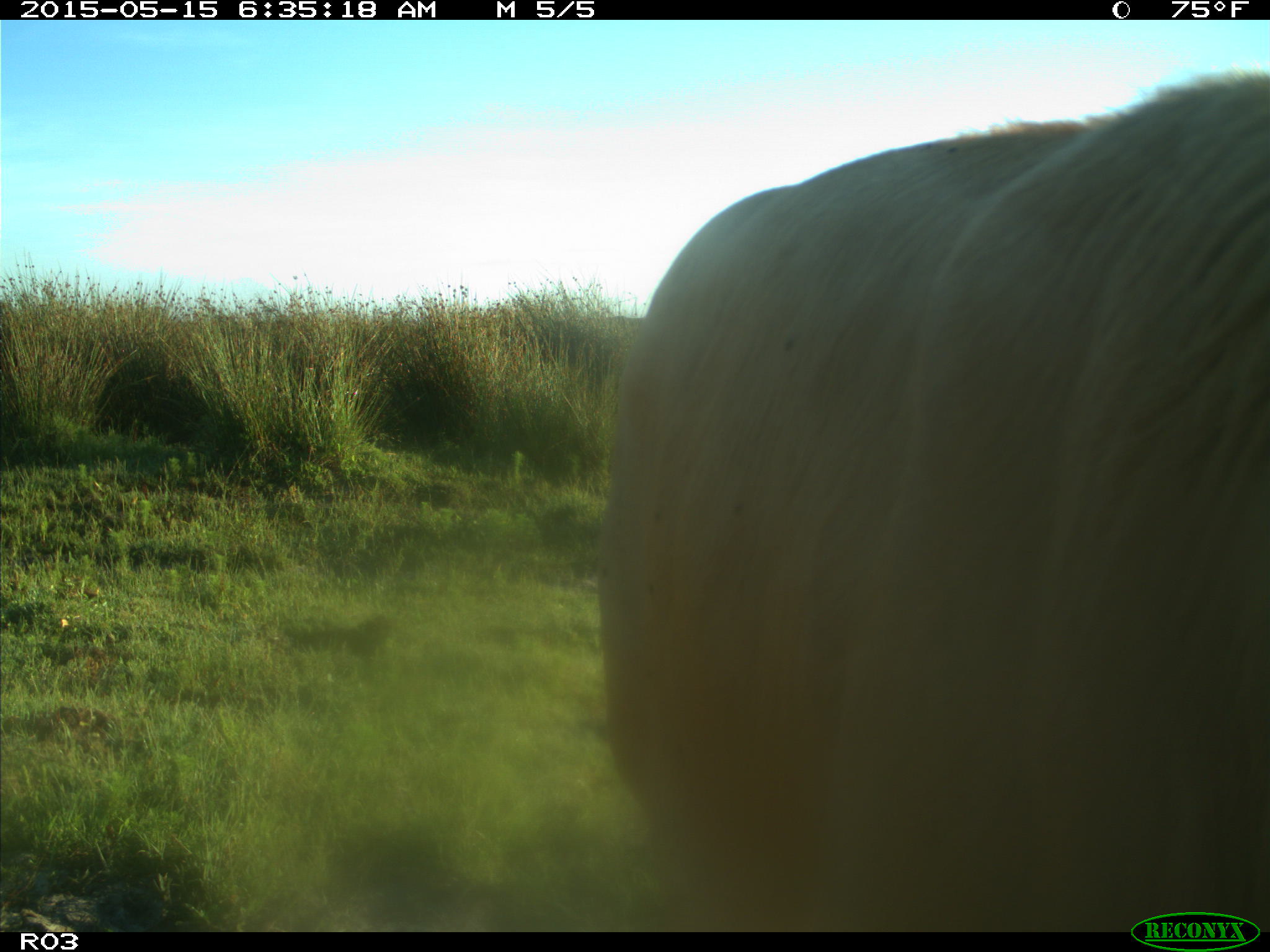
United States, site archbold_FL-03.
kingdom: Animalia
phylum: Chordata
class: Mammalia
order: Artiodactyla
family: Bovidae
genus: Bos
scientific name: Bos taurus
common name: domestic cow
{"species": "Bos taurus (domestic cow)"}